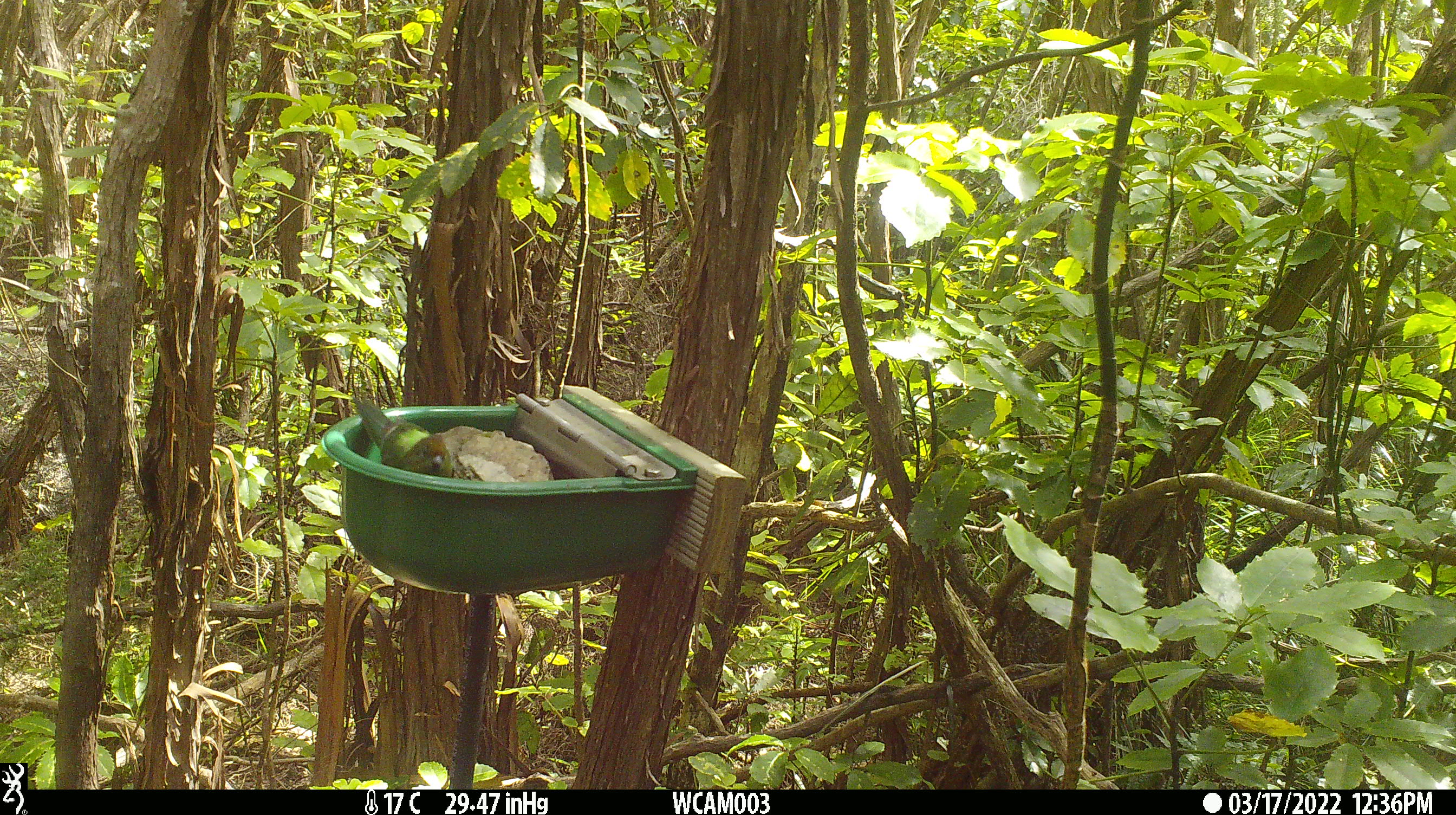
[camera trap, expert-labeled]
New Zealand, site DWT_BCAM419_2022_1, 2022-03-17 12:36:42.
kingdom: Animalia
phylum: Chordata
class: Aves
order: Psittaciformes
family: Psittaculidae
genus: Cyanoramphus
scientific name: Cyanoramphus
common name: parakeet